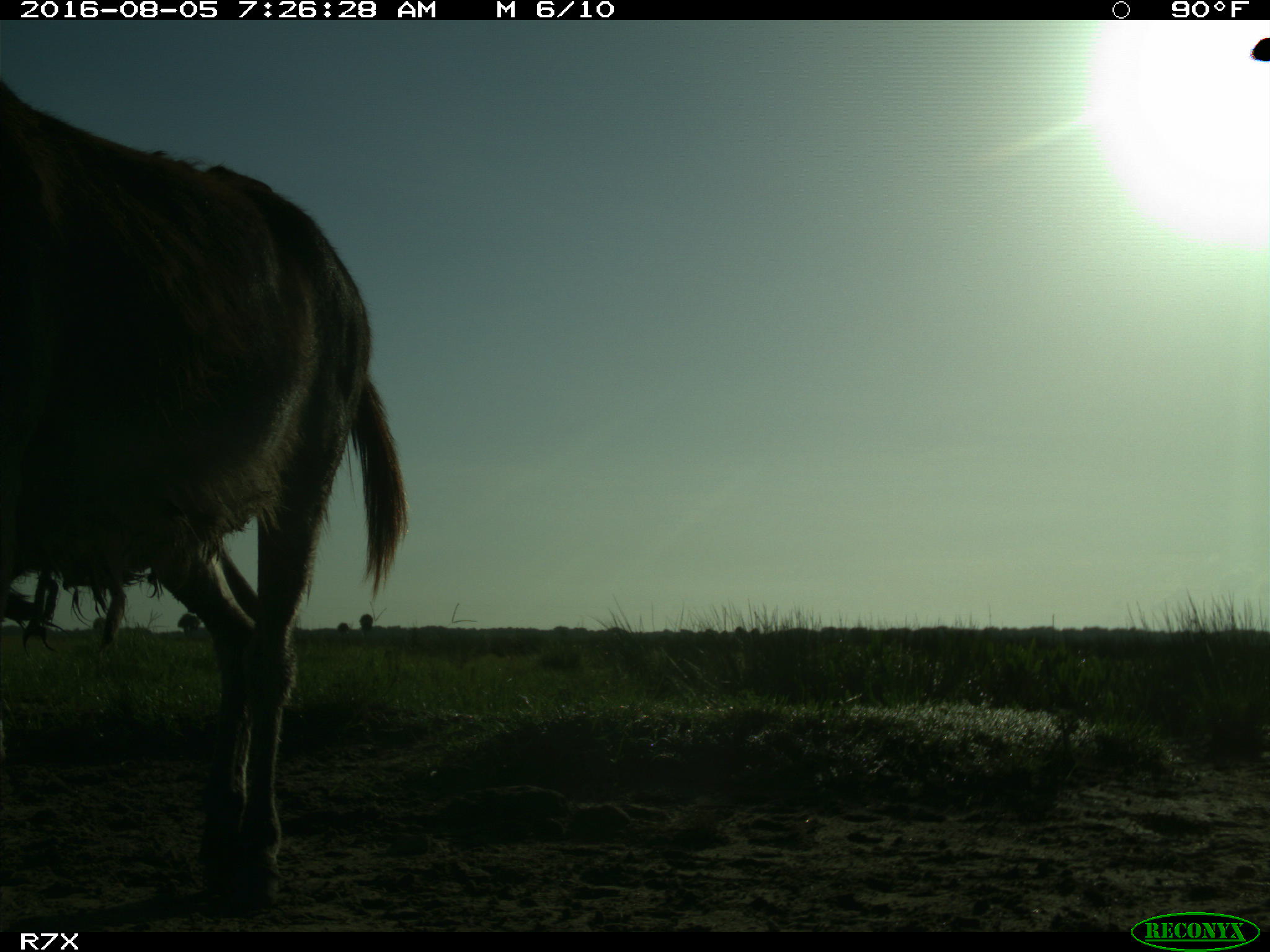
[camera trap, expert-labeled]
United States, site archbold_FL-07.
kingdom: Animalia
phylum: Chordata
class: Mammalia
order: Perissodactyla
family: Equidae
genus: Equus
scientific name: Equus africanus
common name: african wild ass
Equus africanus (african wild ass).